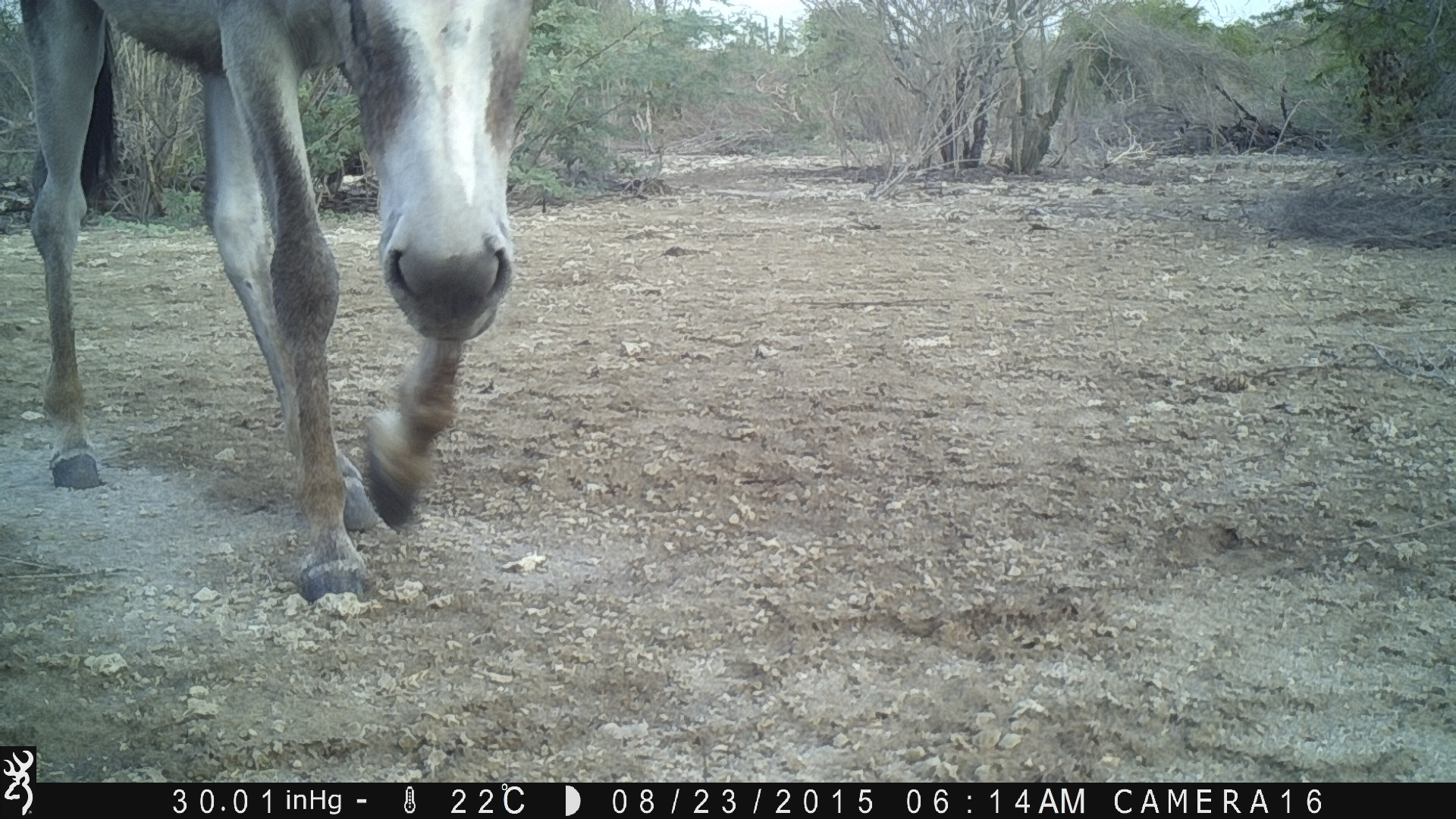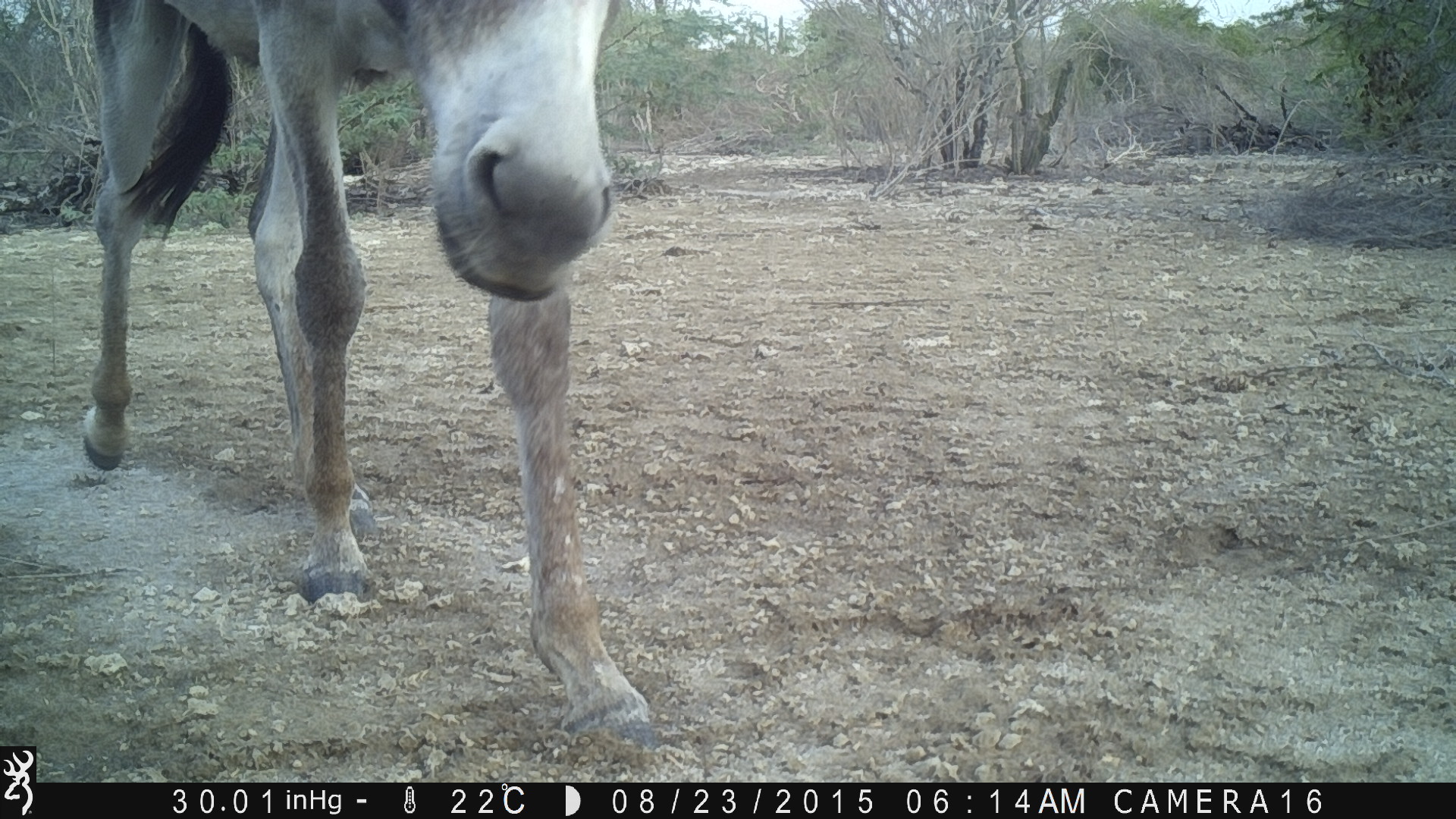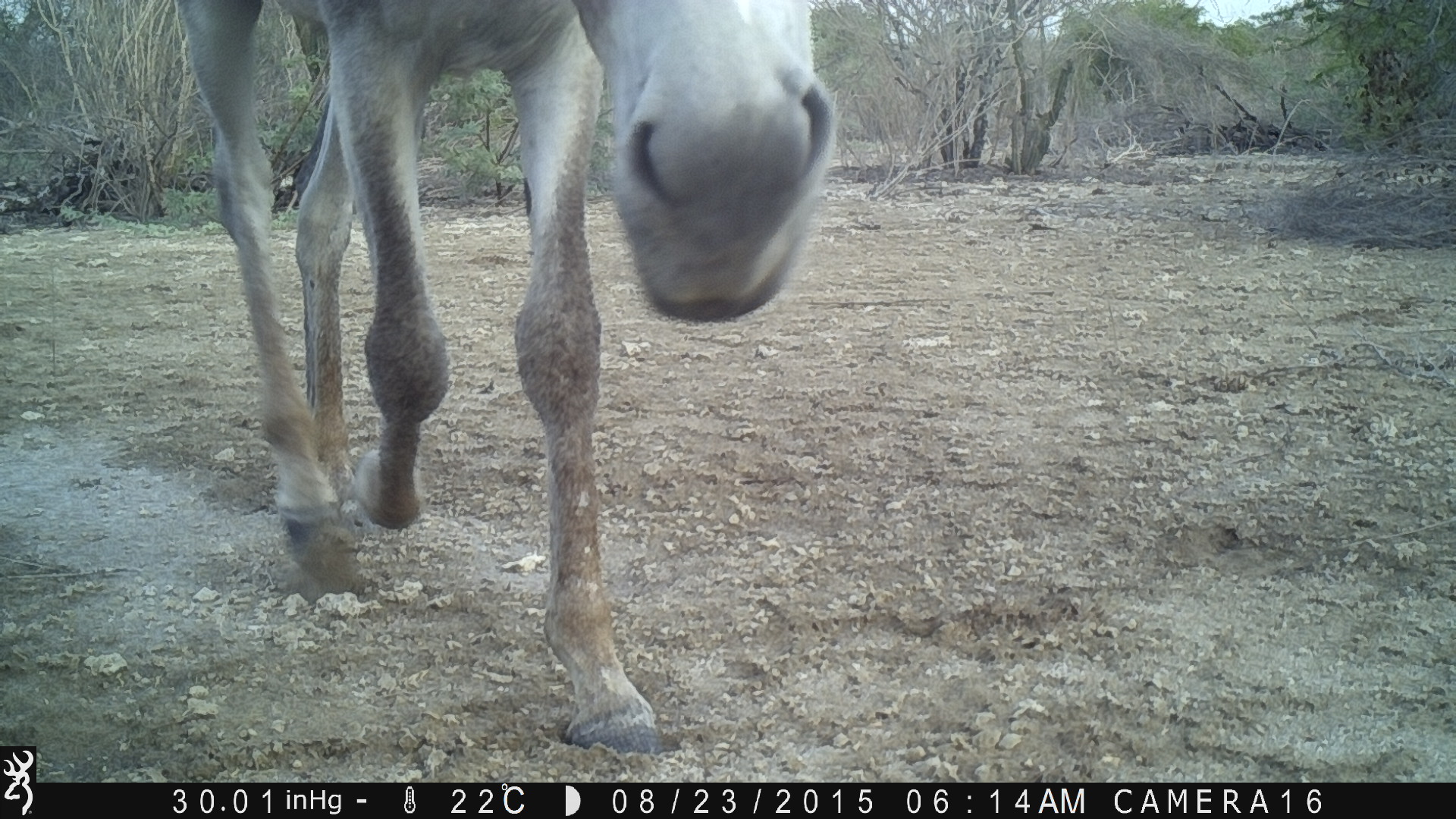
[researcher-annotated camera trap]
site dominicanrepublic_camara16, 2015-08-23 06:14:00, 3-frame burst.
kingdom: Animalia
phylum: Chordata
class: Mammalia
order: Perissodactyla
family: Equidae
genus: Equus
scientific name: Equus asinus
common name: donkey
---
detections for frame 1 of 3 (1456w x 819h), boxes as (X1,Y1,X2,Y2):
donkey: (14,0,532,608)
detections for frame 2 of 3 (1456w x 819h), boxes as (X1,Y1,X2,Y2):
donkey: (70,0,651,750)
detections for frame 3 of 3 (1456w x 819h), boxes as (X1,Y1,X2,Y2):
donkey: (178,4,827,763)